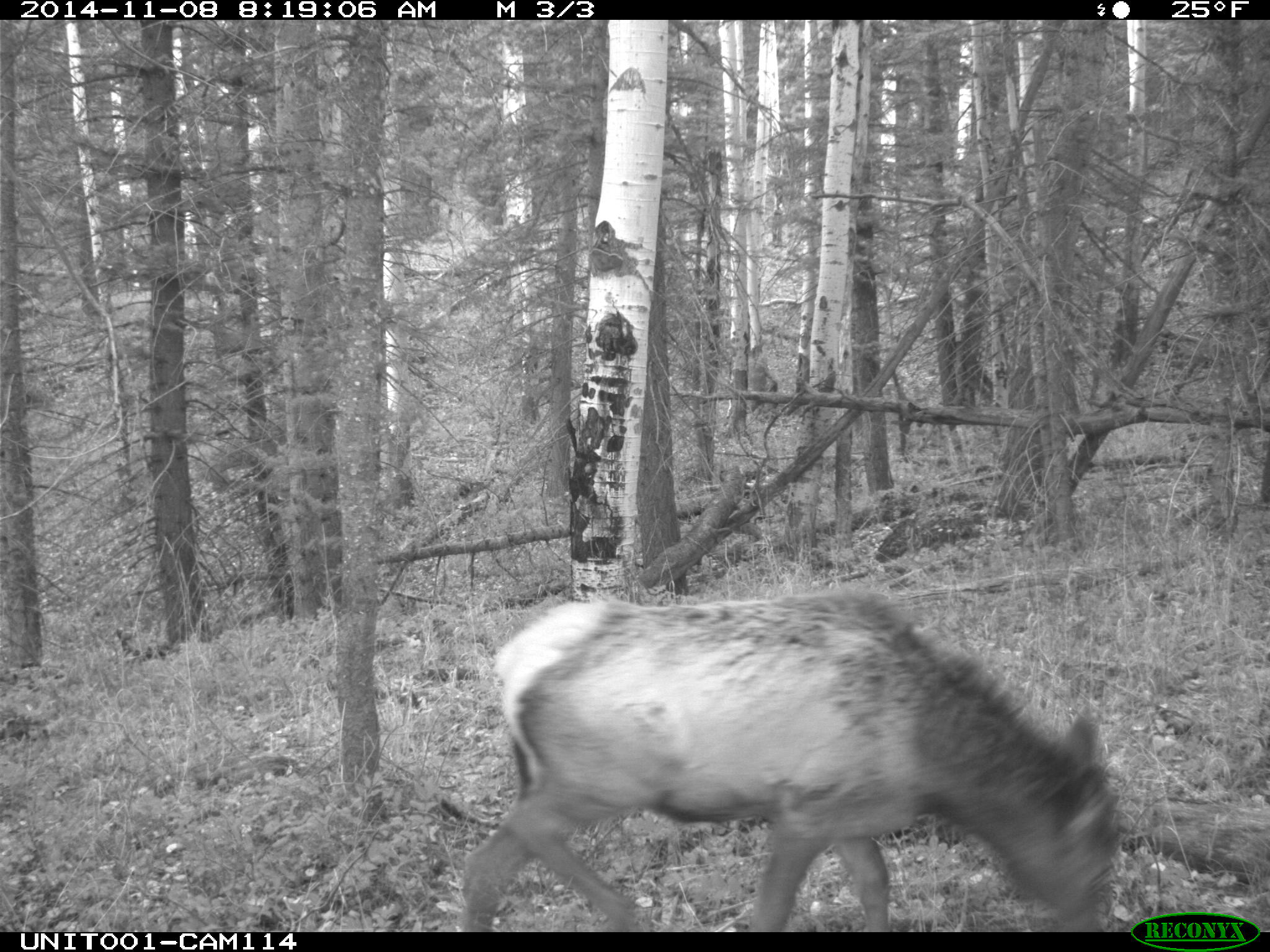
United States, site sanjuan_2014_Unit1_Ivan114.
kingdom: Animalia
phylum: Chordata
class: Mammalia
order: Artiodactyla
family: Cervidae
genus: Cervus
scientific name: Cervus elaphus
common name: red deer